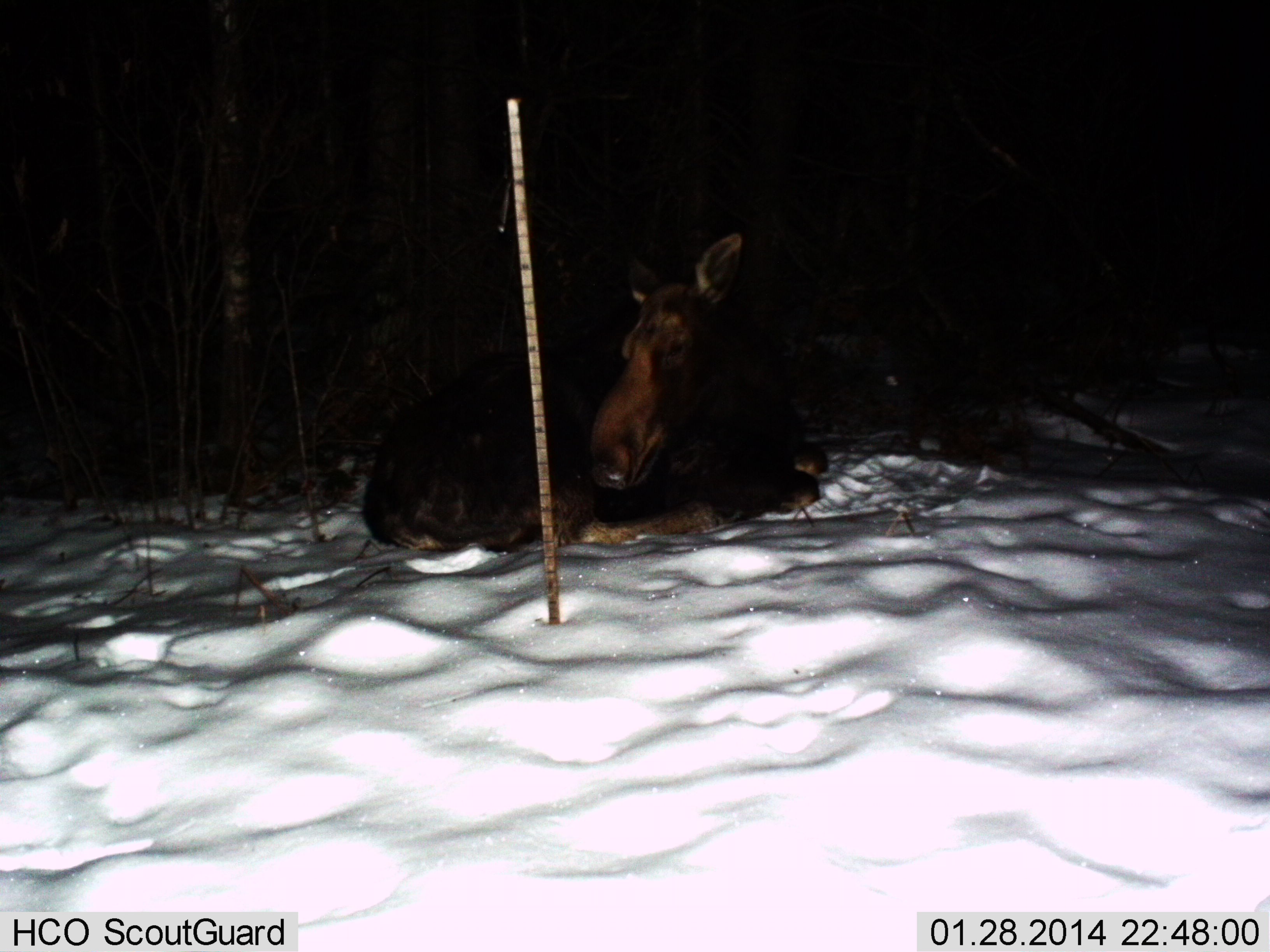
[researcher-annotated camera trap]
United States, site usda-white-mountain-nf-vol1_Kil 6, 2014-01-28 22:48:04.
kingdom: Animalia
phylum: Chordata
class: Mammalia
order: Artiodactyla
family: Cervidae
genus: Alces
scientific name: Alces alces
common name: moose